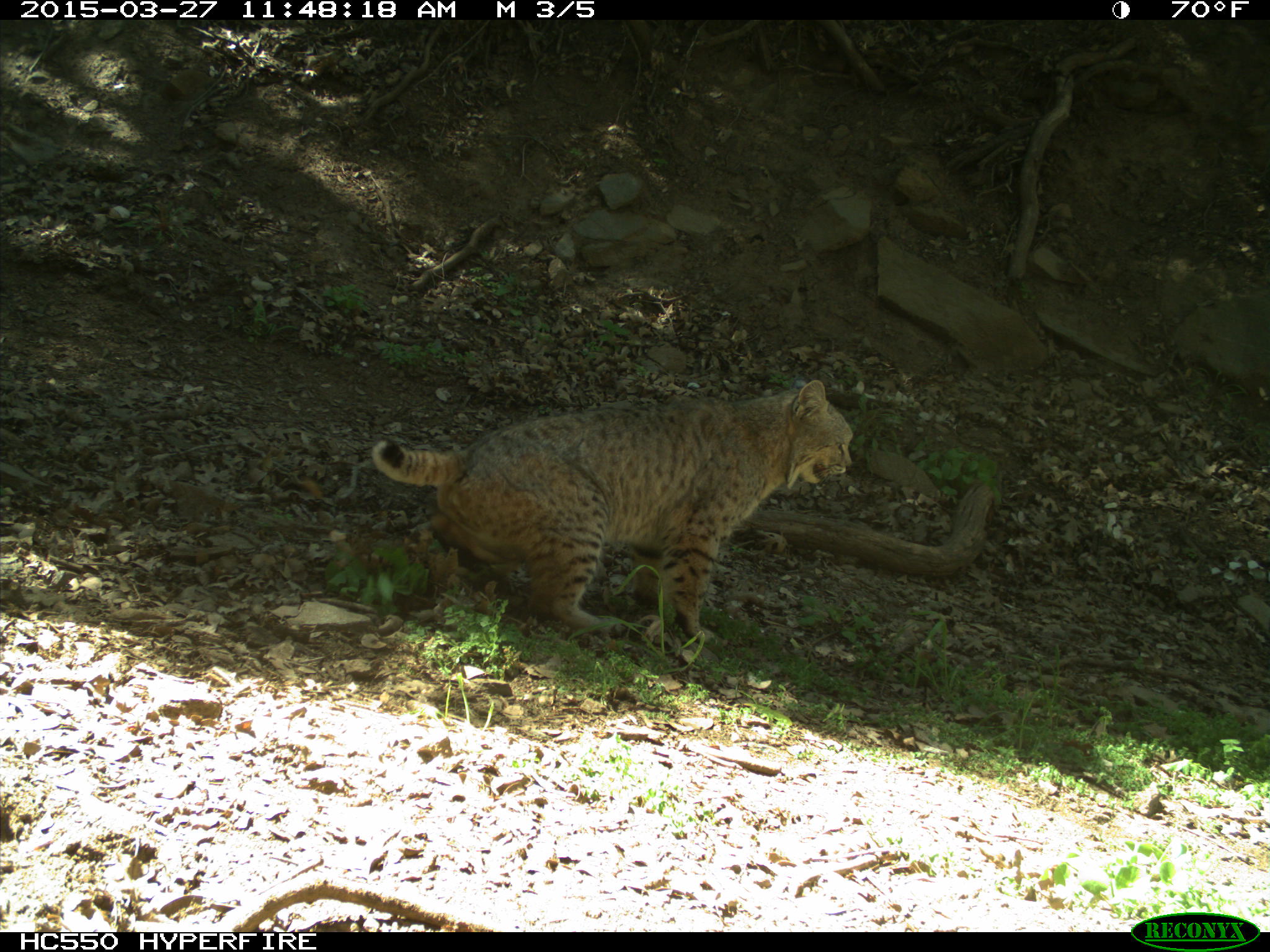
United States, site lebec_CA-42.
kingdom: Animalia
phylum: Chordata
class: Mammalia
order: Carnivora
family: Felidae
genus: Lynx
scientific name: Lynx rufus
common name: bobcat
Lynx rufus (bobcat).